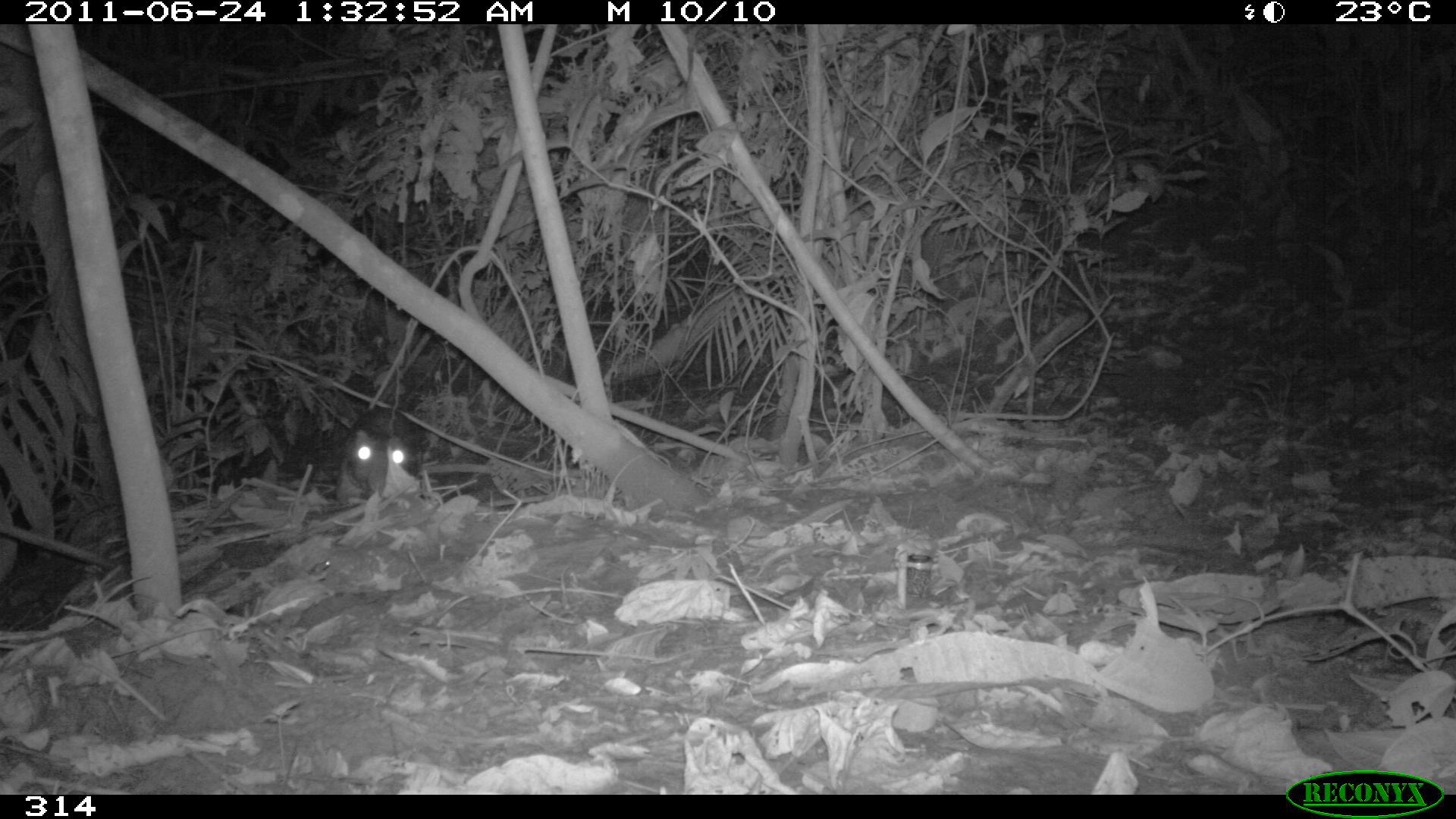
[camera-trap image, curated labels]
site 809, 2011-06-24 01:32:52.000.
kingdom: Animalia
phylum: Chordata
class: Mammalia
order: Rodentia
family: Cuniculidae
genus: Cuniculus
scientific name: Cuniculus paca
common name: spotted paca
Cuniculus paca (spotted paca).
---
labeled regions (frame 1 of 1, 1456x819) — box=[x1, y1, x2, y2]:
cuniculus paca: box=[338, 406, 424, 499]